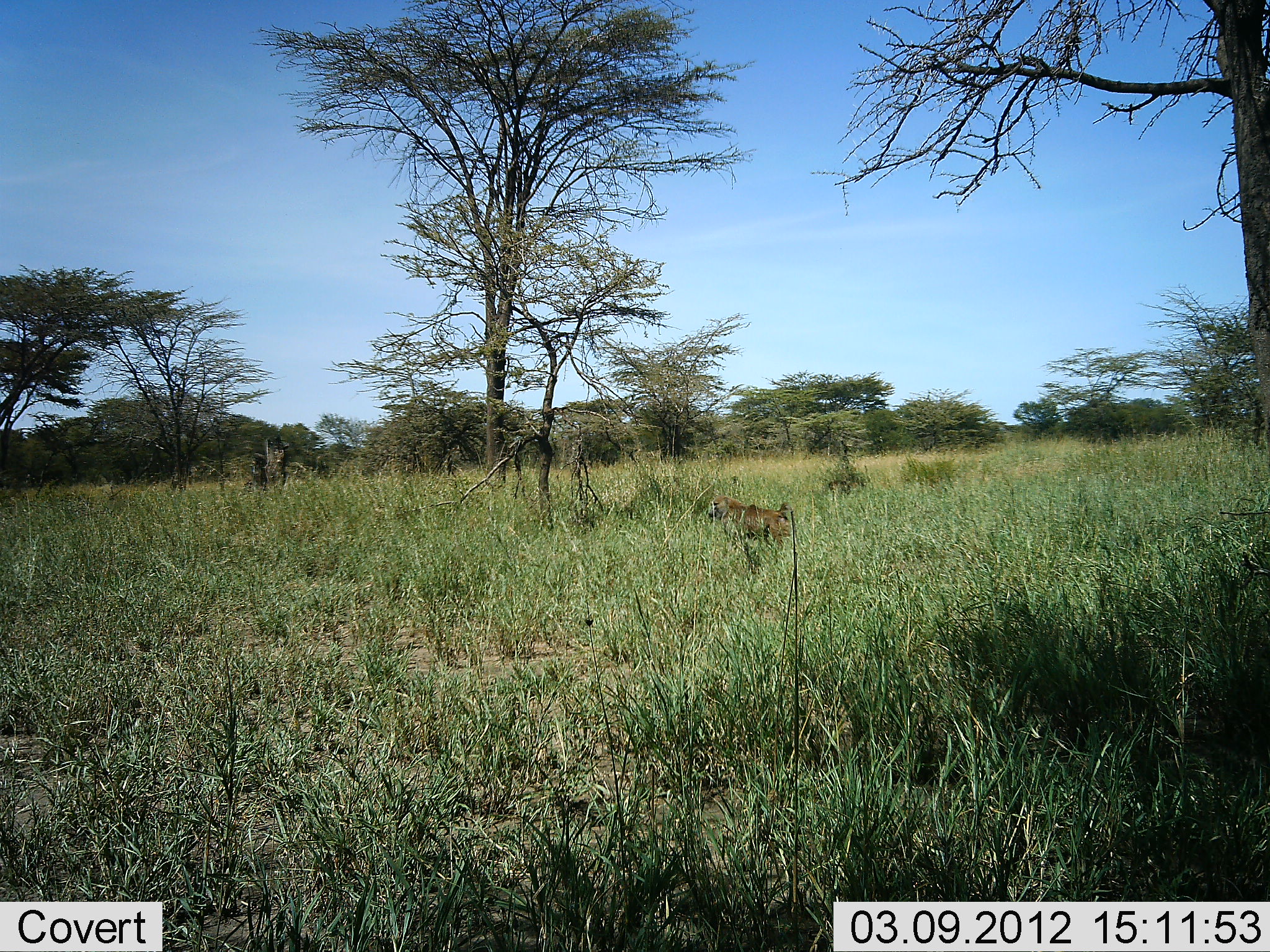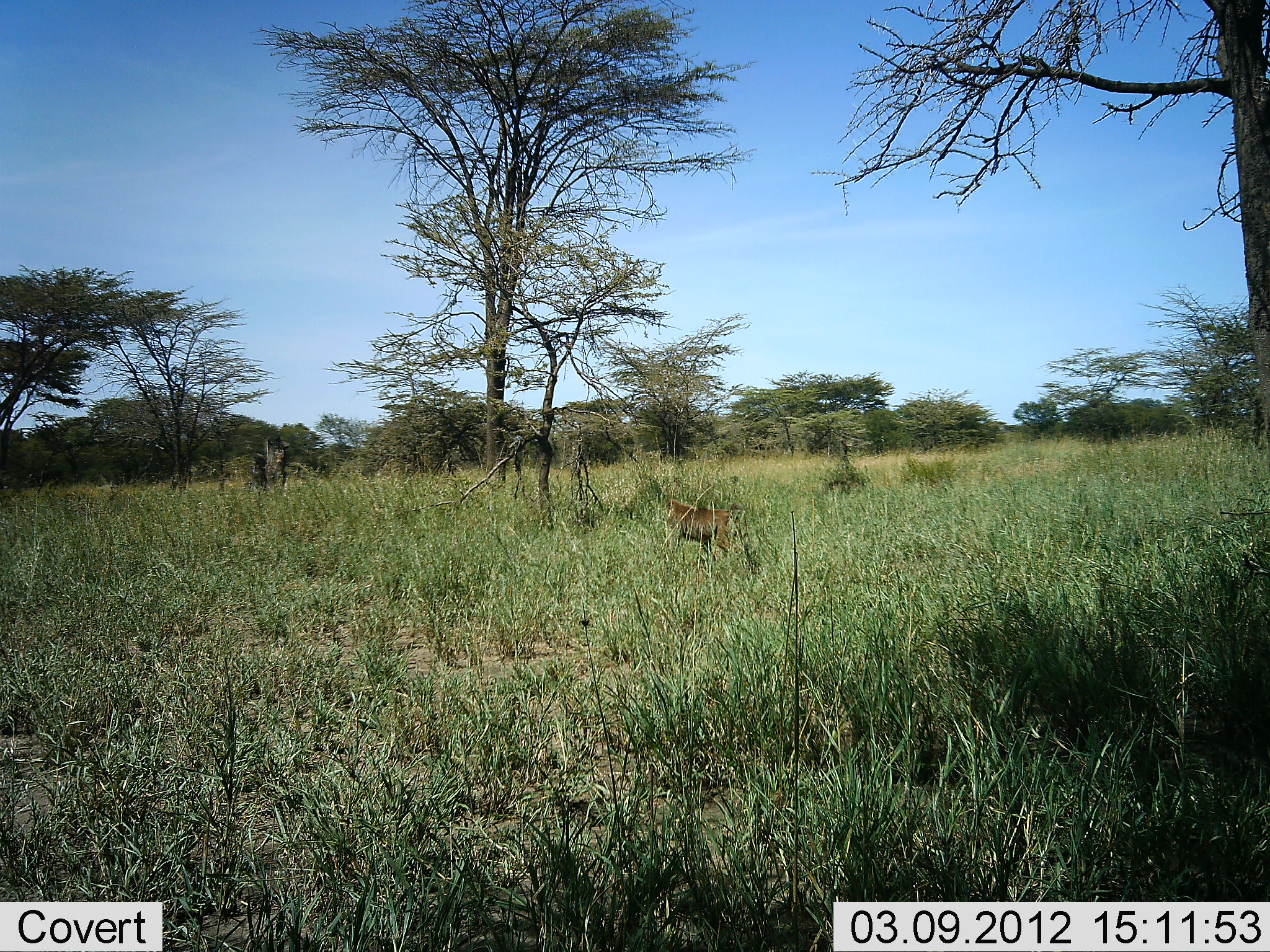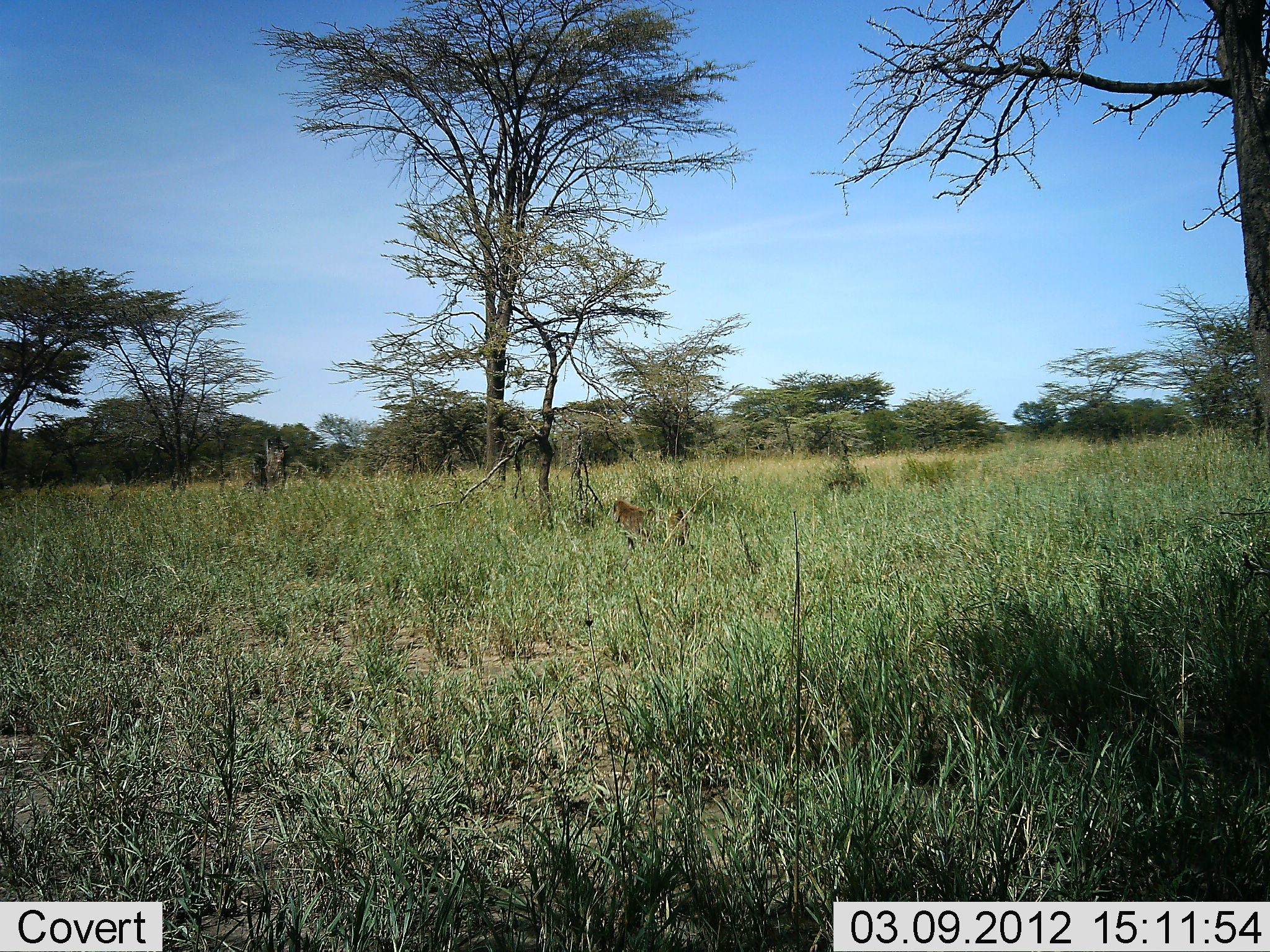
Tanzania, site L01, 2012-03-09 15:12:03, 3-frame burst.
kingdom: Animalia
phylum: Chordata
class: Mammalia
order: Primates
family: Cercopithecidae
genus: Papio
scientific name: Papio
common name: baboon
Baboon (Papio), count 1. Behavior (volunteer vote fractions): standing 0%, resting 0%, moving 100%, interacting 0%. Young present (vote fraction): 0%. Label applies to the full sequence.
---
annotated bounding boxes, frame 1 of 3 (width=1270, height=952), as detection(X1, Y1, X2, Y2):
animal: detection(708, 495, 794, 575)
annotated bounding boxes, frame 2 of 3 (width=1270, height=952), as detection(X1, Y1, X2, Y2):
animal: detection(664, 499, 744, 577)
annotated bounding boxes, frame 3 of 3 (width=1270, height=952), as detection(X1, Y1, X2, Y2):
animal: detection(612, 499, 690, 570)